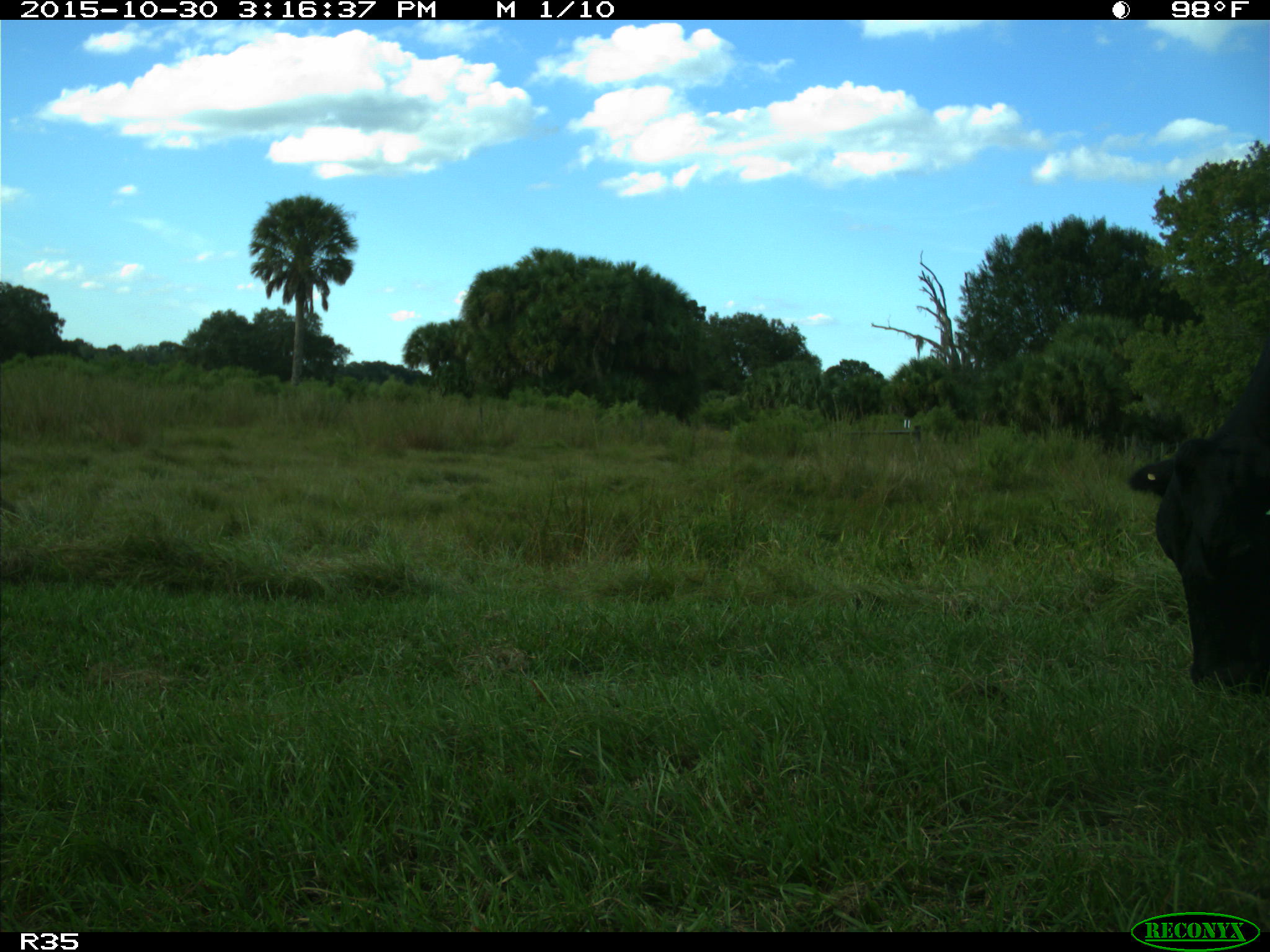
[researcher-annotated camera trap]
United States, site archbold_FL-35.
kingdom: Animalia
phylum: Chordata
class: Mammalia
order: Artiodactyla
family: Bovidae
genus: Bos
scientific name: Bos taurus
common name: domestic cow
Bos taurus (domestic cow).